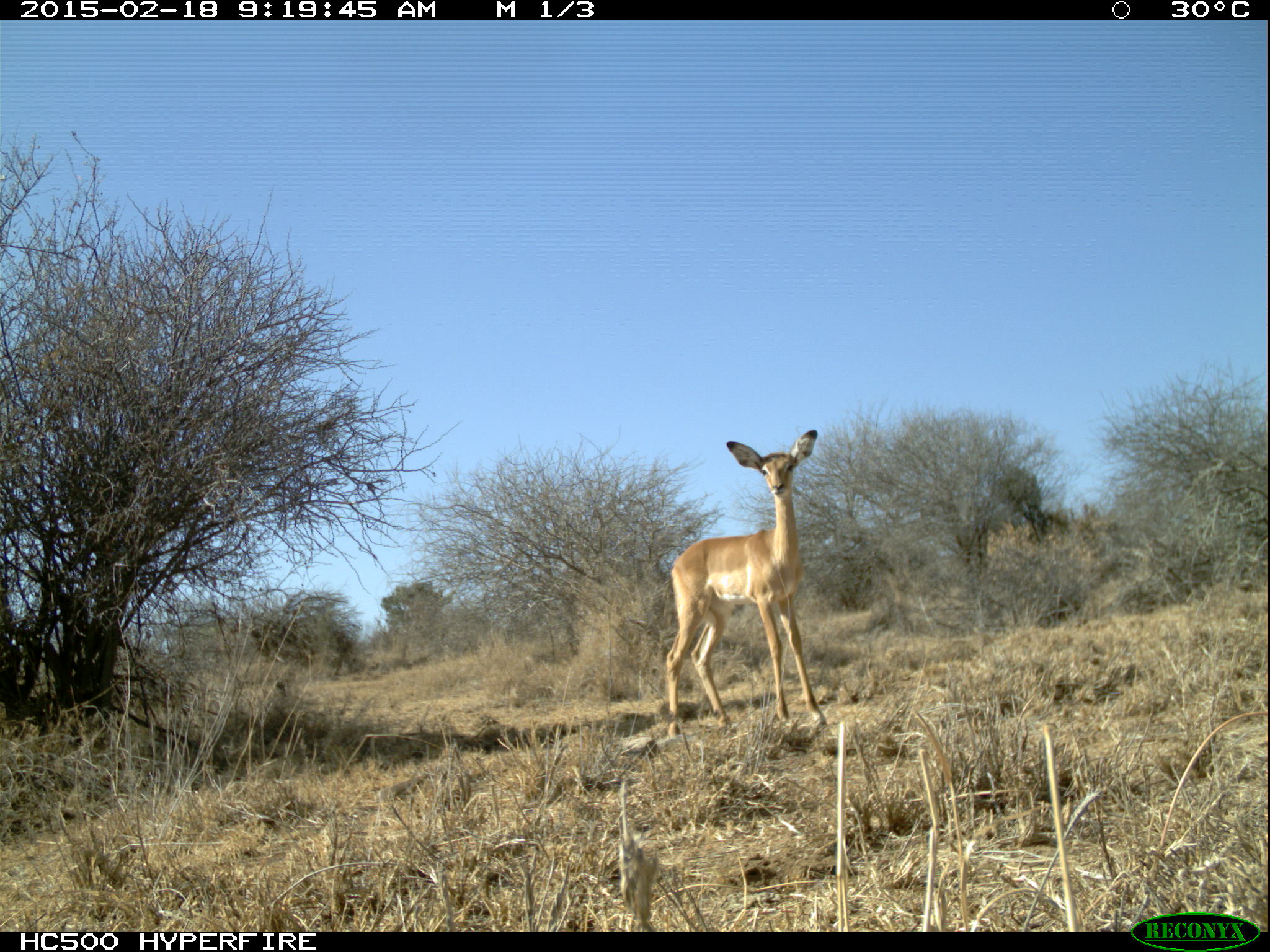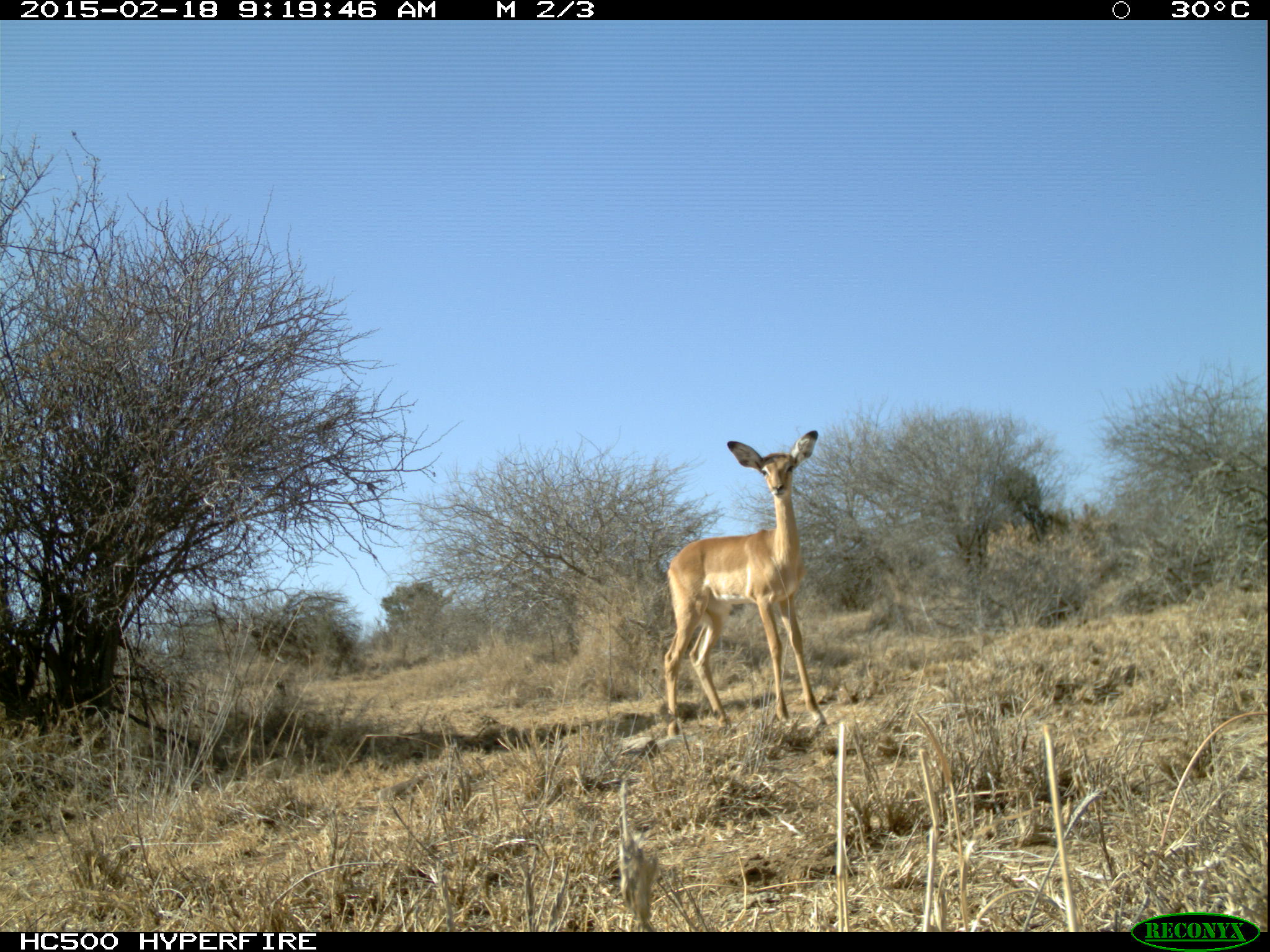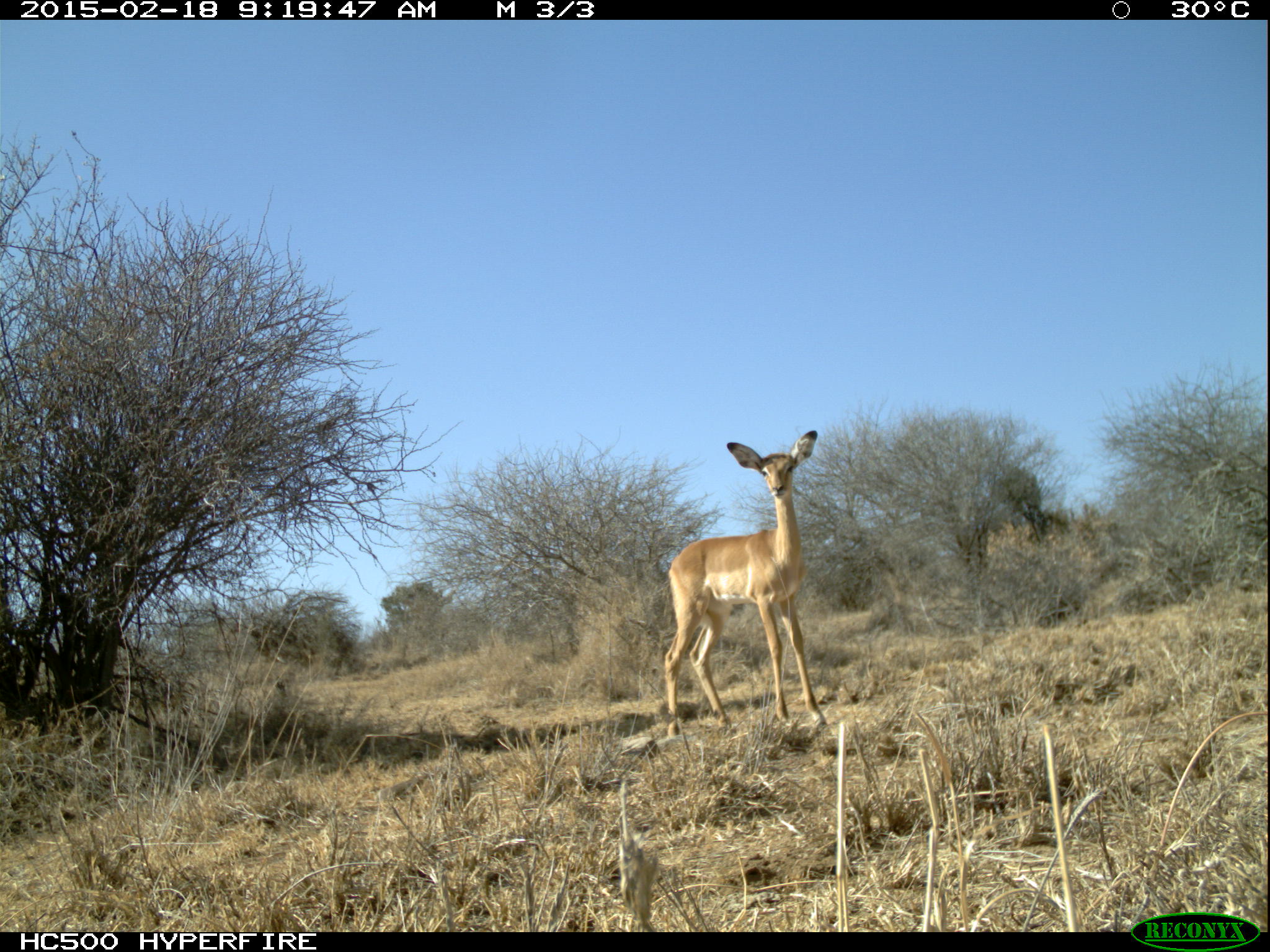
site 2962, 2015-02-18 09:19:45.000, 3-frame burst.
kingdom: Animalia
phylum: Chordata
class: Mammalia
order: Artiodactyla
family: Bovidae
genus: Aepyceros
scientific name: Aepyceros melampus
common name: impala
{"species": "Aepyceros melampus (impala)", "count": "1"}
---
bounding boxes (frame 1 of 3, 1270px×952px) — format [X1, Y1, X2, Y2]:
aepyceros melampus: [663, 428, 830, 740]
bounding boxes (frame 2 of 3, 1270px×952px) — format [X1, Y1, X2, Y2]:
aepyceros melampus: [662, 428, 820, 732]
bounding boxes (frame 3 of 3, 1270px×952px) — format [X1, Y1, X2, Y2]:
aepyceros melampus: [661, 427, 819, 740]